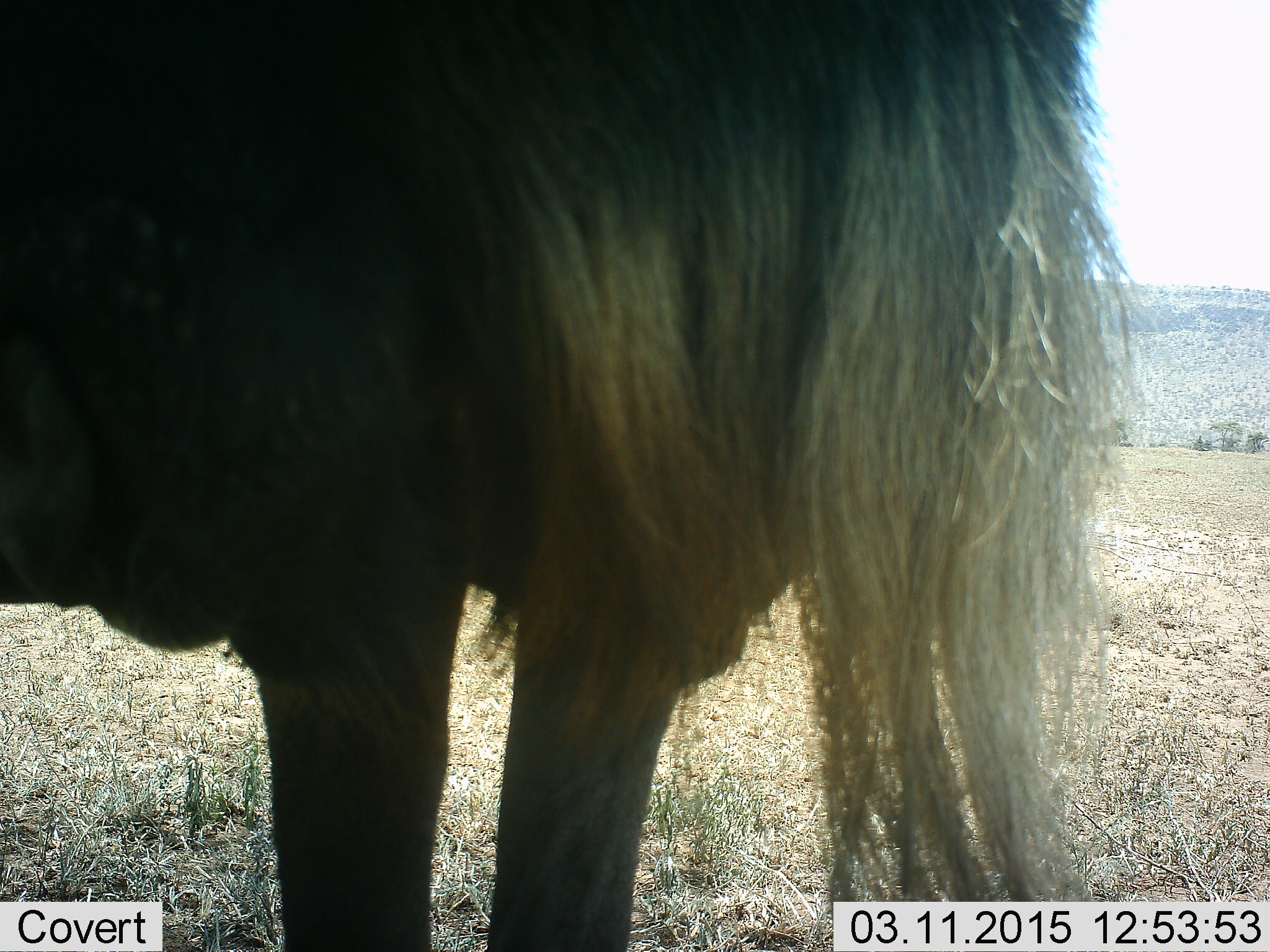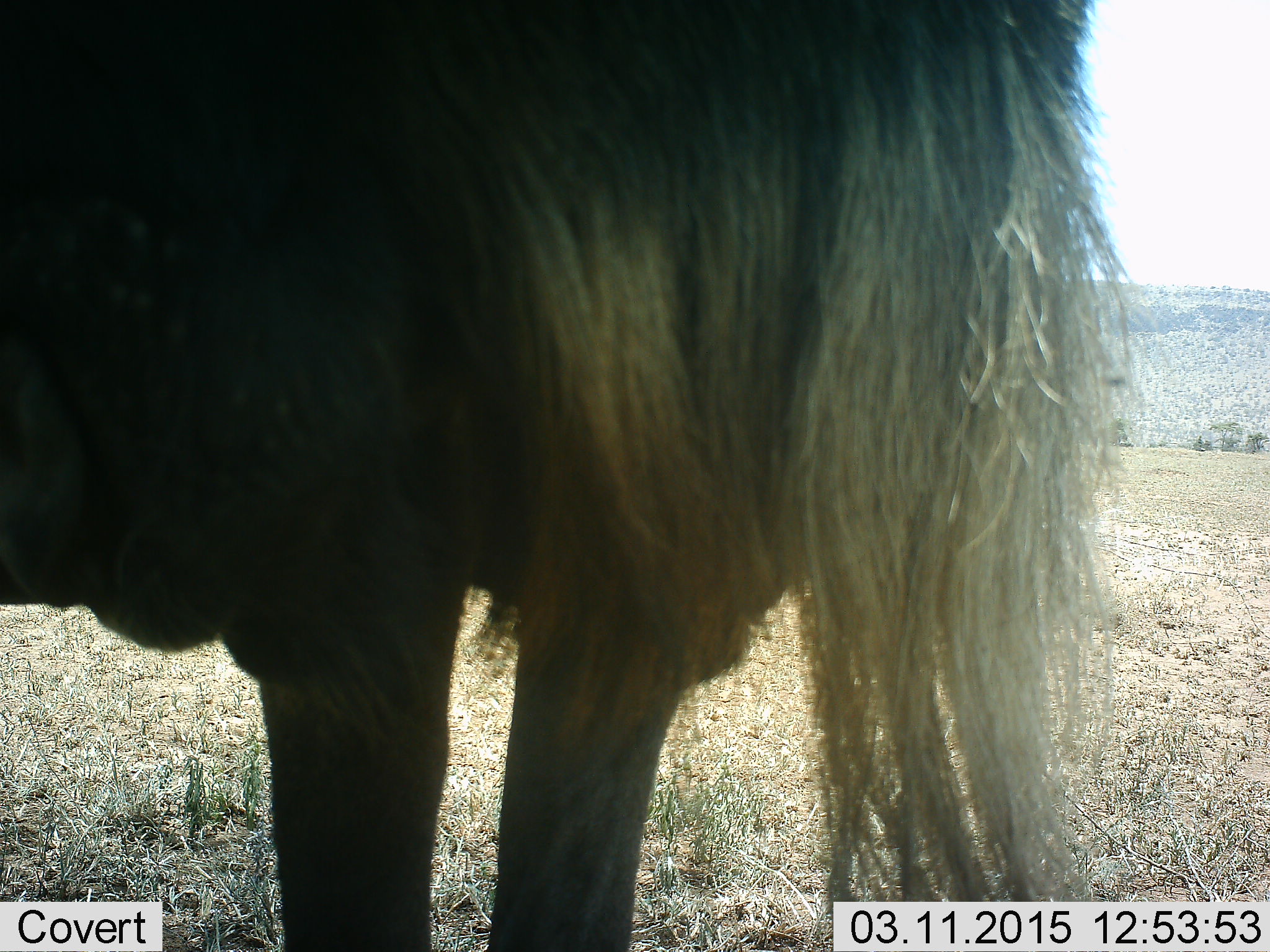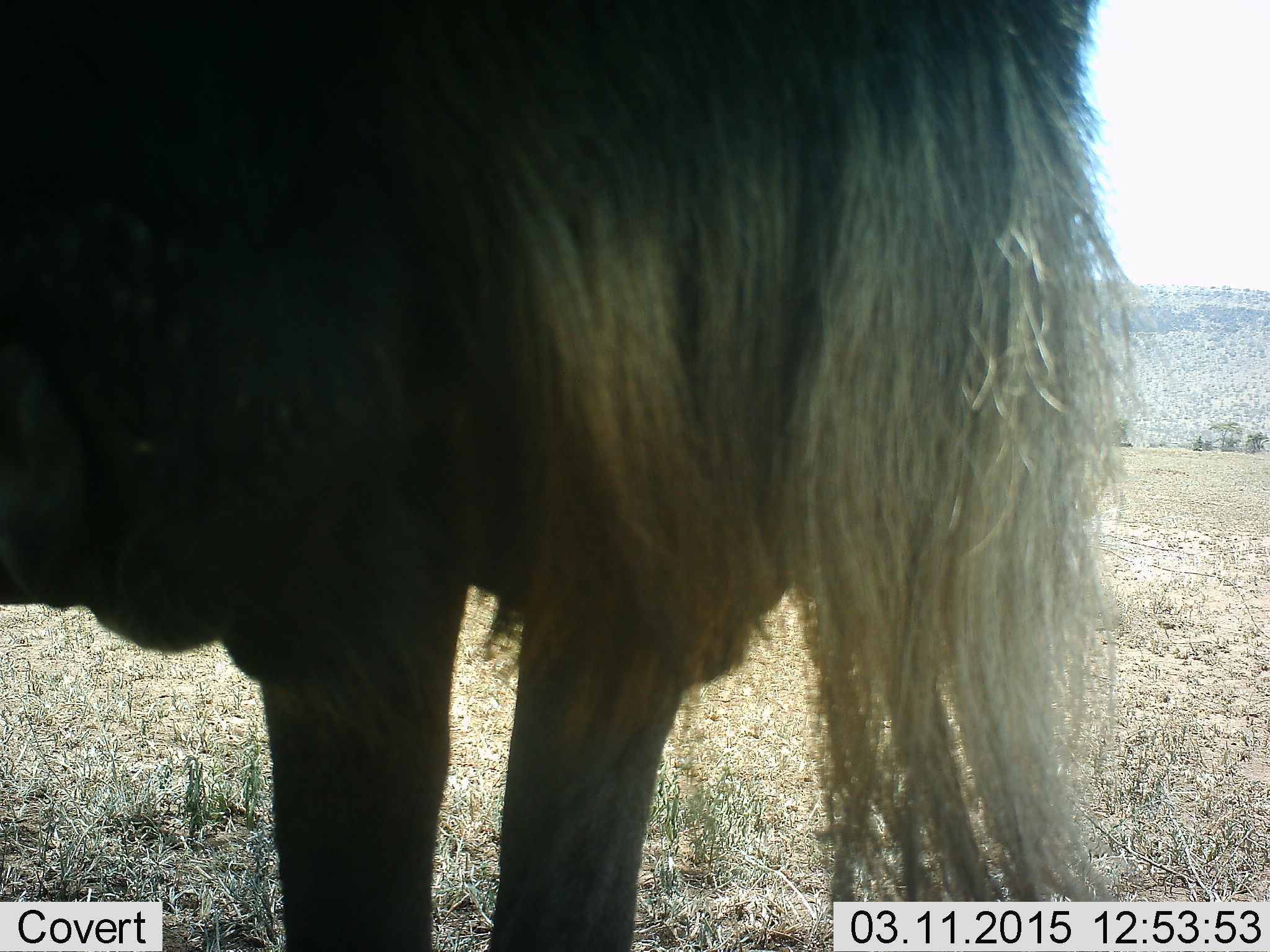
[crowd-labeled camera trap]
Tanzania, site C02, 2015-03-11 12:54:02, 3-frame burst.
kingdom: Animalia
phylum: Chordata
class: Mammalia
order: Artiodactyla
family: Bovidae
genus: Connochaetes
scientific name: Connochaetes taurinus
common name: blue wildebeest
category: wildebeest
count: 1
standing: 100%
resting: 0%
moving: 0%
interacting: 0%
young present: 0%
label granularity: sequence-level